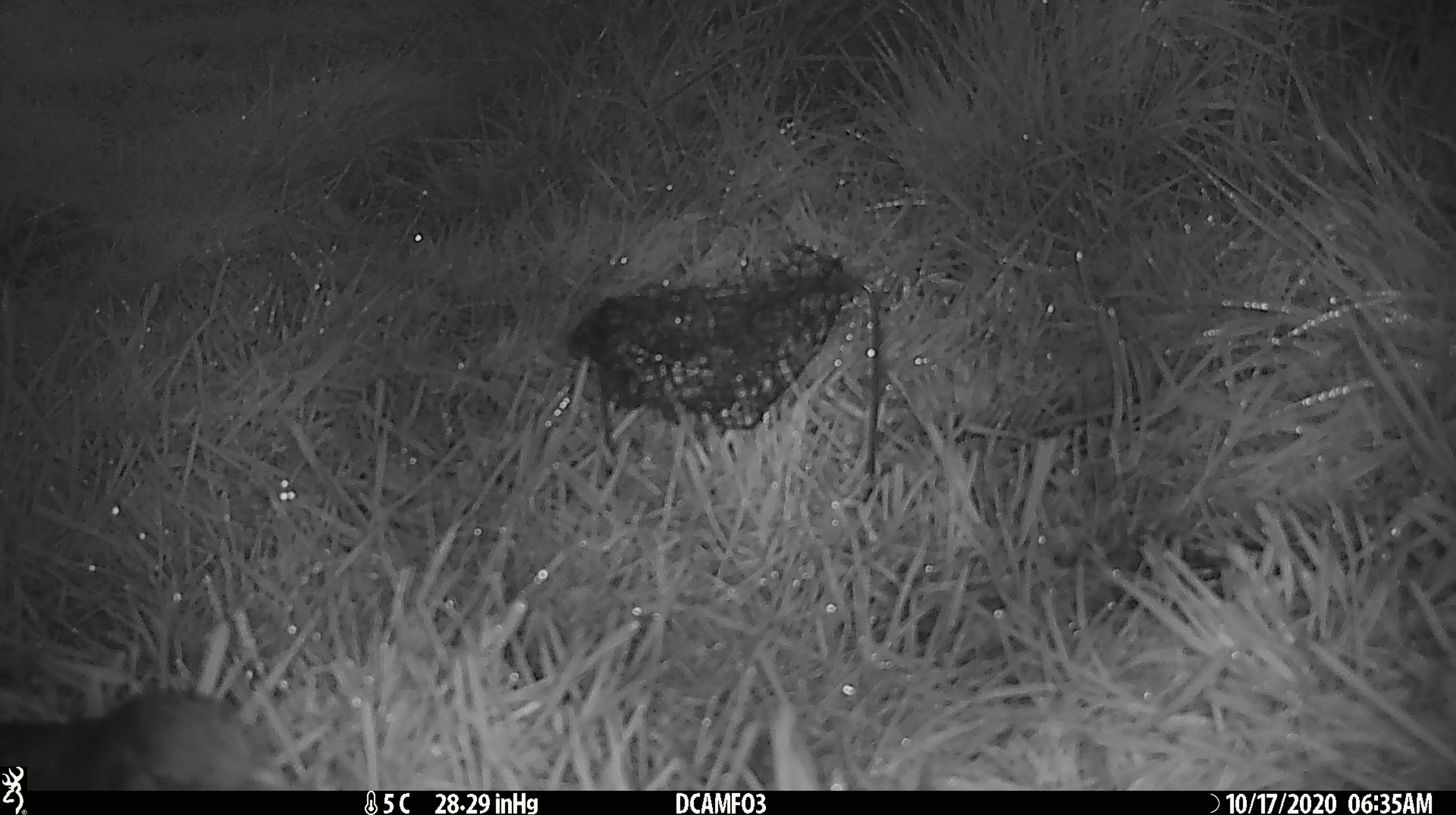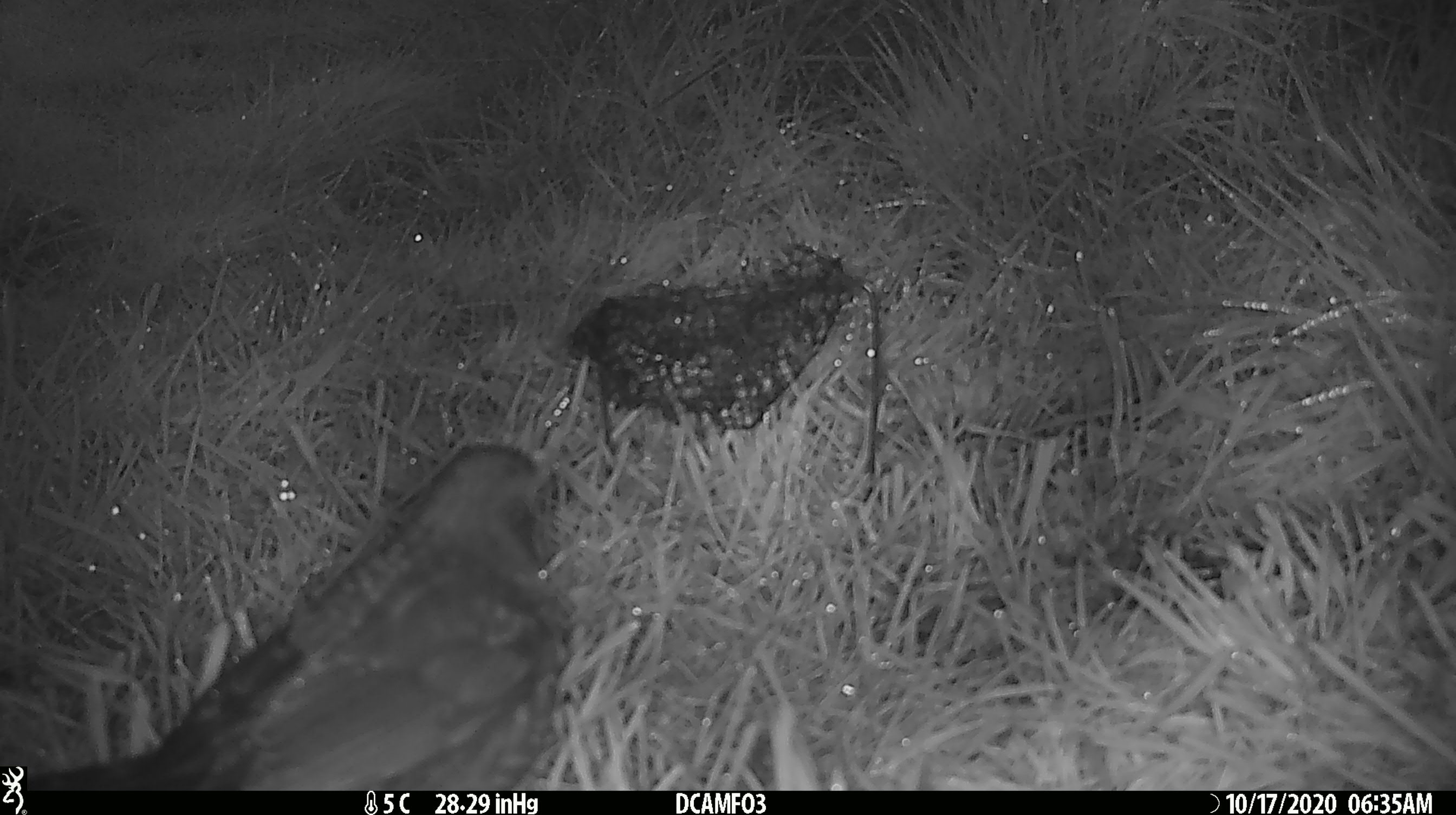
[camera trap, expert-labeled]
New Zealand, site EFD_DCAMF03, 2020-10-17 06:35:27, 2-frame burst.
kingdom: Animalia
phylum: Chordata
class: Aves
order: Passeriformes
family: Turdidae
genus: Turdus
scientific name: Turdus philomelos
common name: song thrush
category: thrush